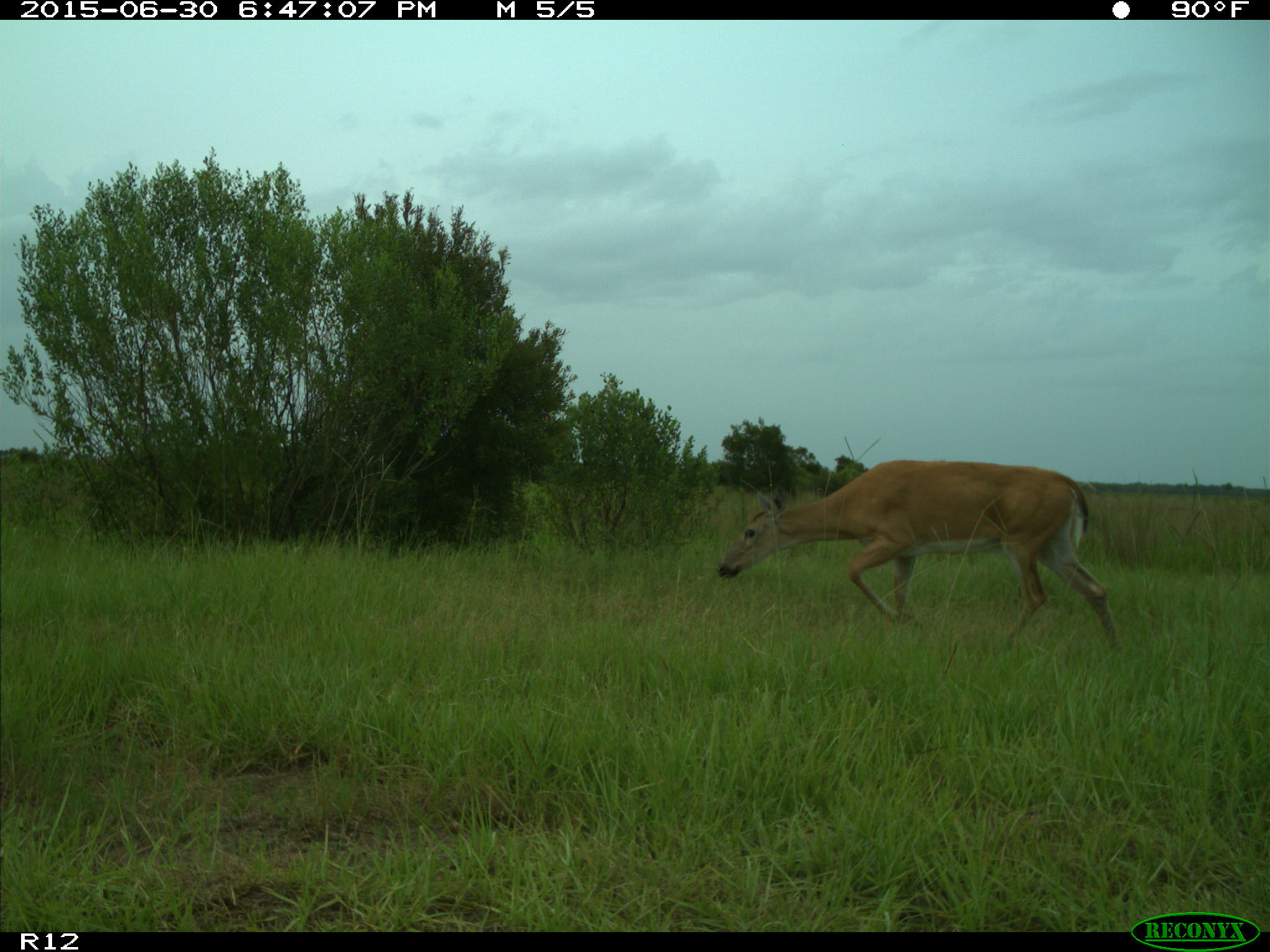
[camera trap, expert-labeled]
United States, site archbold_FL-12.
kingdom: Animalia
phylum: Chordata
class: Mammalia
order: Artiodactyla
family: Cervidae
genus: Odocoileus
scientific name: Odocoileus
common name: deer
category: unidentified deer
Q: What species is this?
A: Unidentified deer (deer) (Odocoileus).